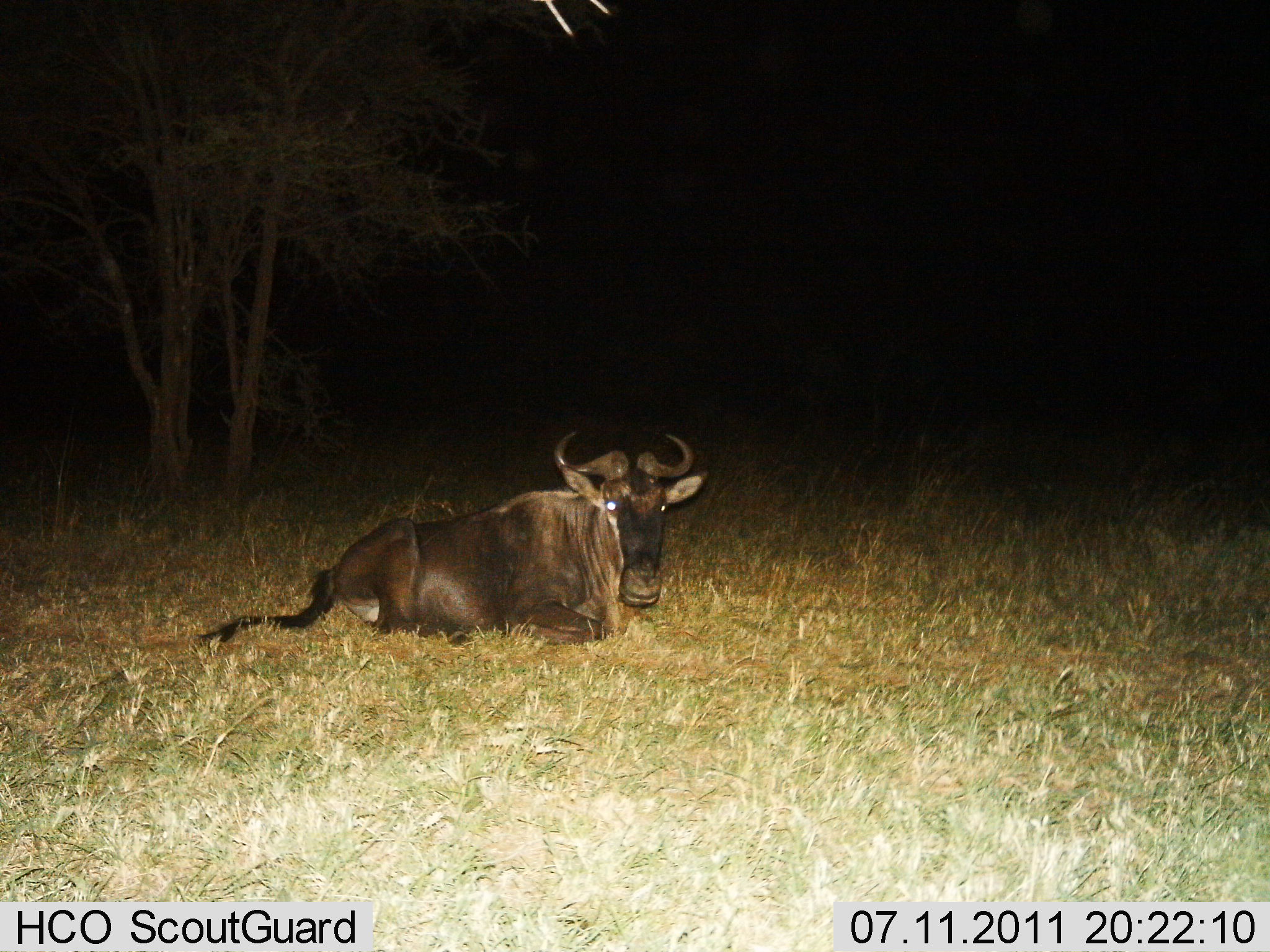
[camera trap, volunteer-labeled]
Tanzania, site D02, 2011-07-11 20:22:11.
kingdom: Animalia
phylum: Chordata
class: Mammalia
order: Artiodactyla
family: Bovidae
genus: Connochaetes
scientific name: Connochaetes taurinus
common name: blue wildebeest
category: wildebeest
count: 1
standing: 0%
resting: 100%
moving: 0%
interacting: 0%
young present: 0%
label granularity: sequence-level